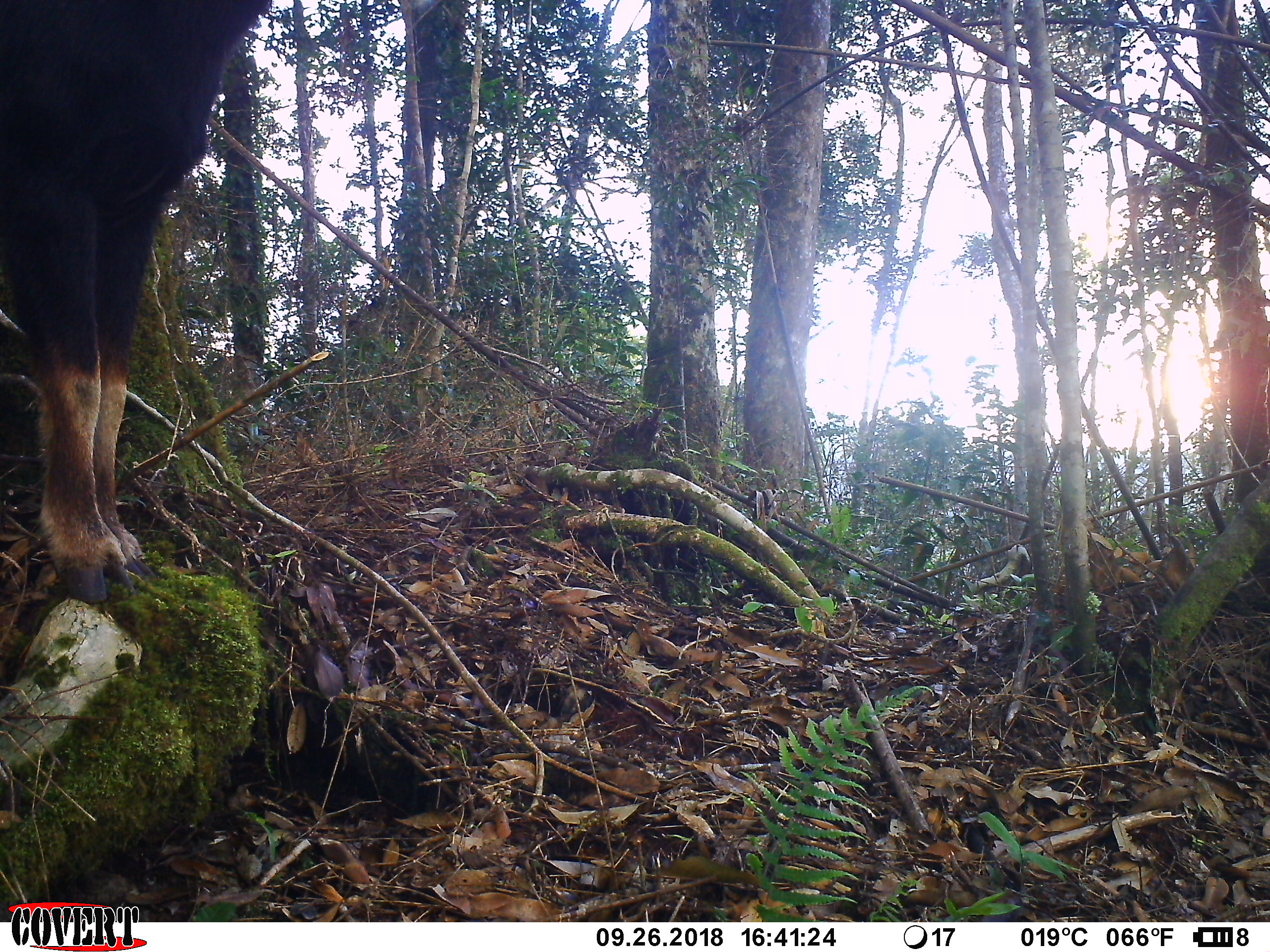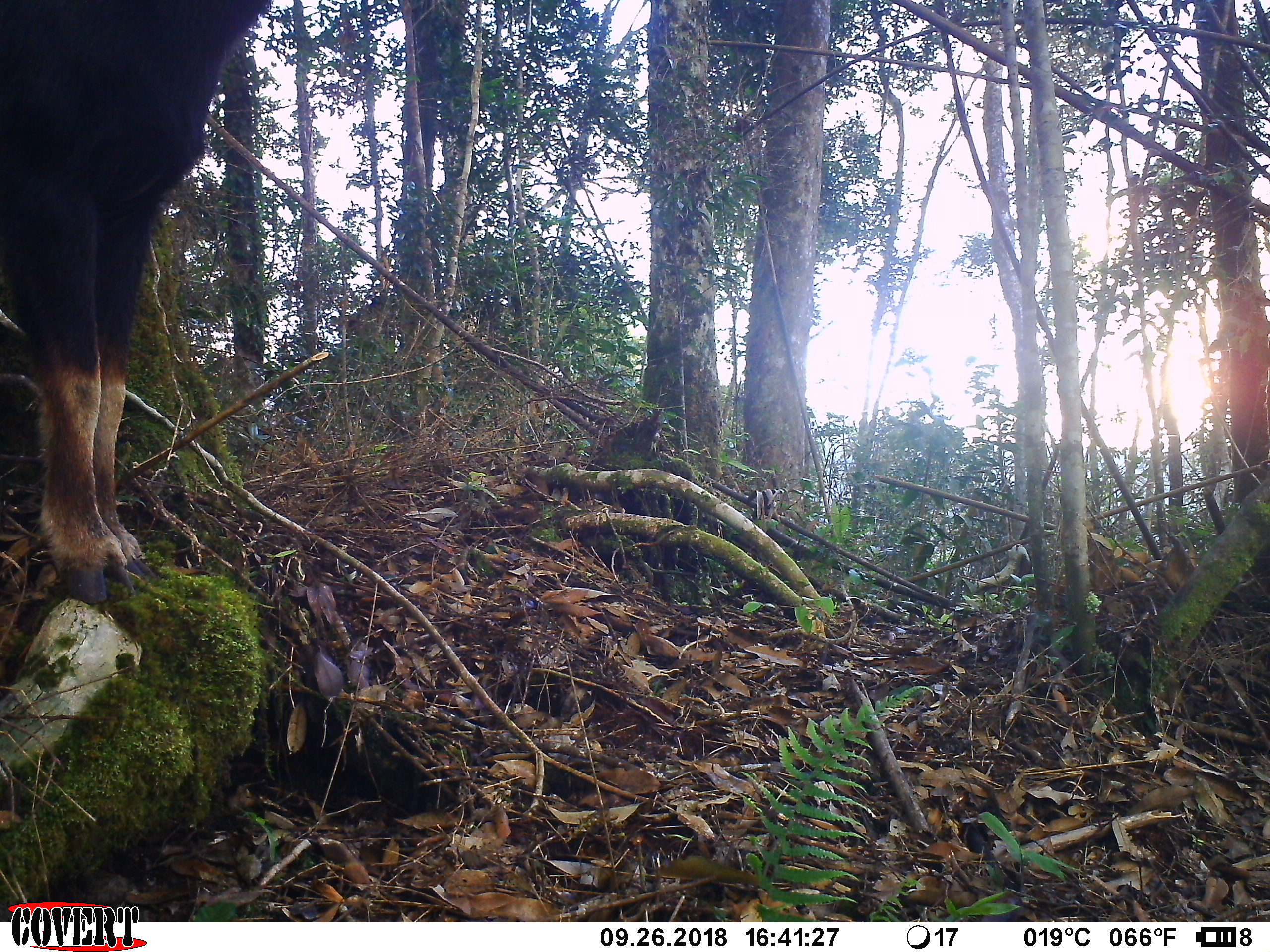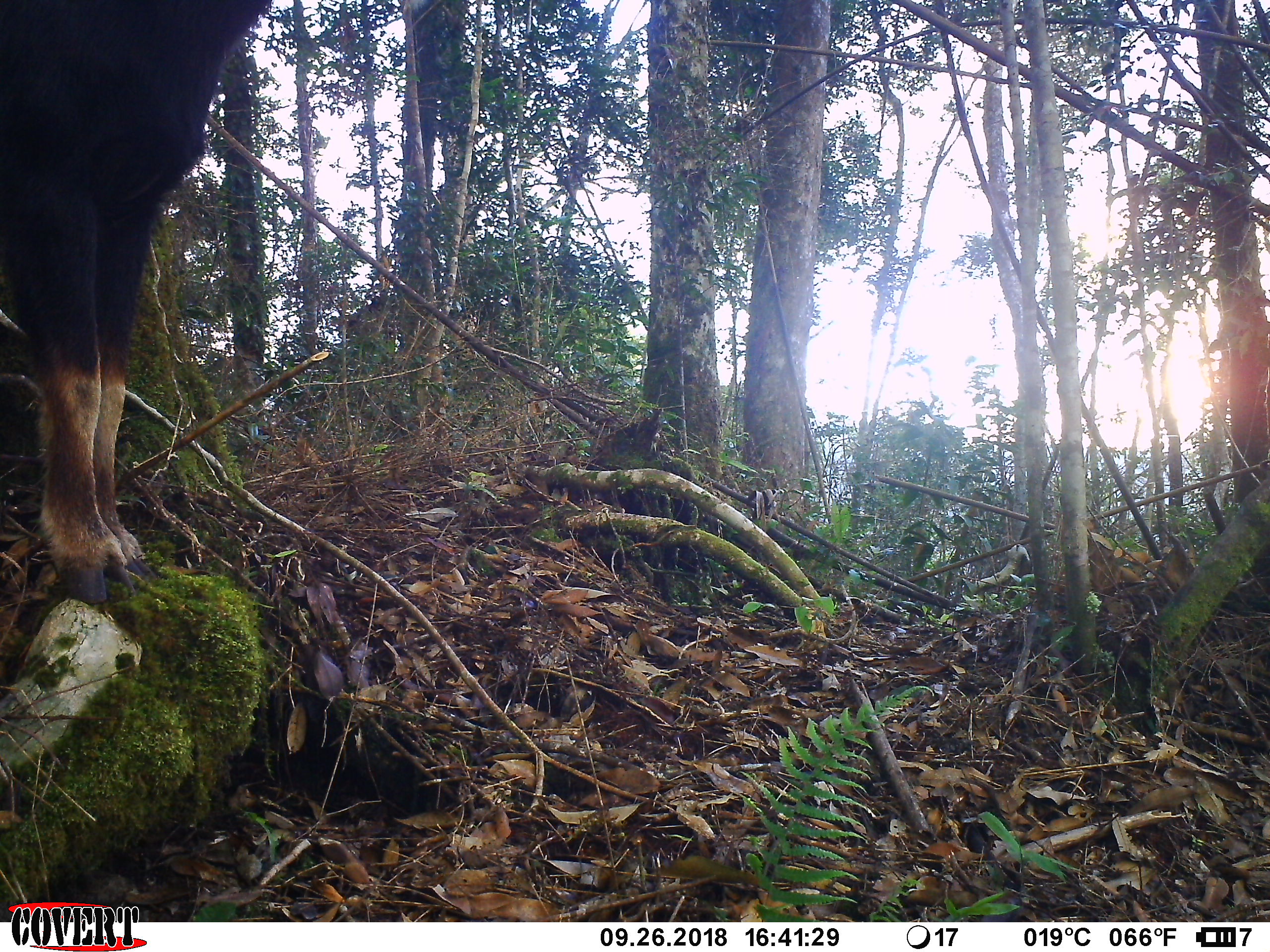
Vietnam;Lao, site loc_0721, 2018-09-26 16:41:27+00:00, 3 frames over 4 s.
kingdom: Animalia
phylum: Chordata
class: Mammalia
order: Artiodactyla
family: Bovidae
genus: Capricornis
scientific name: Capricornis sumatraensis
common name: chinese serow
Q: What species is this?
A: Chinese serow (Capricornis sumatraensis).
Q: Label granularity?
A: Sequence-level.